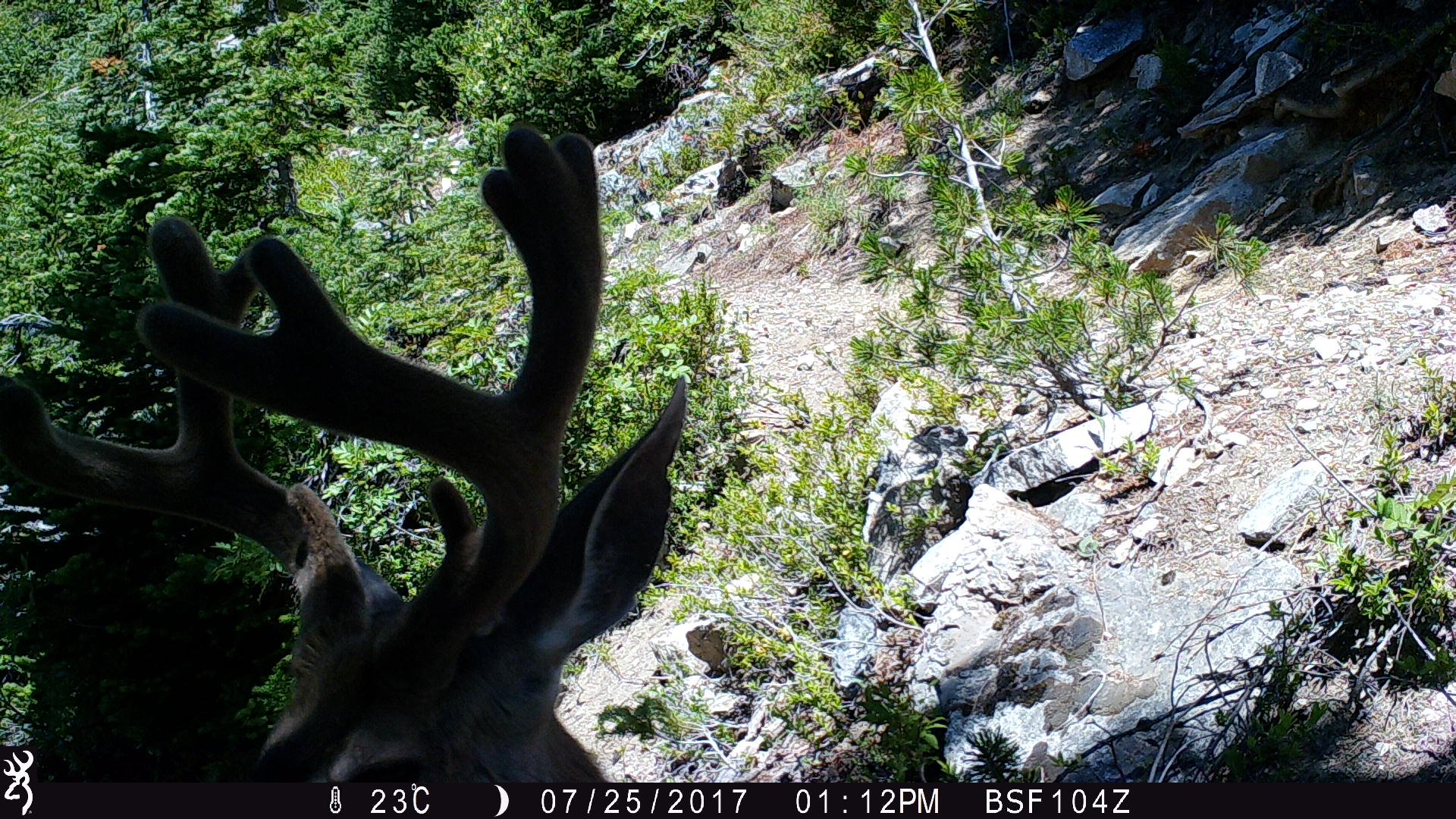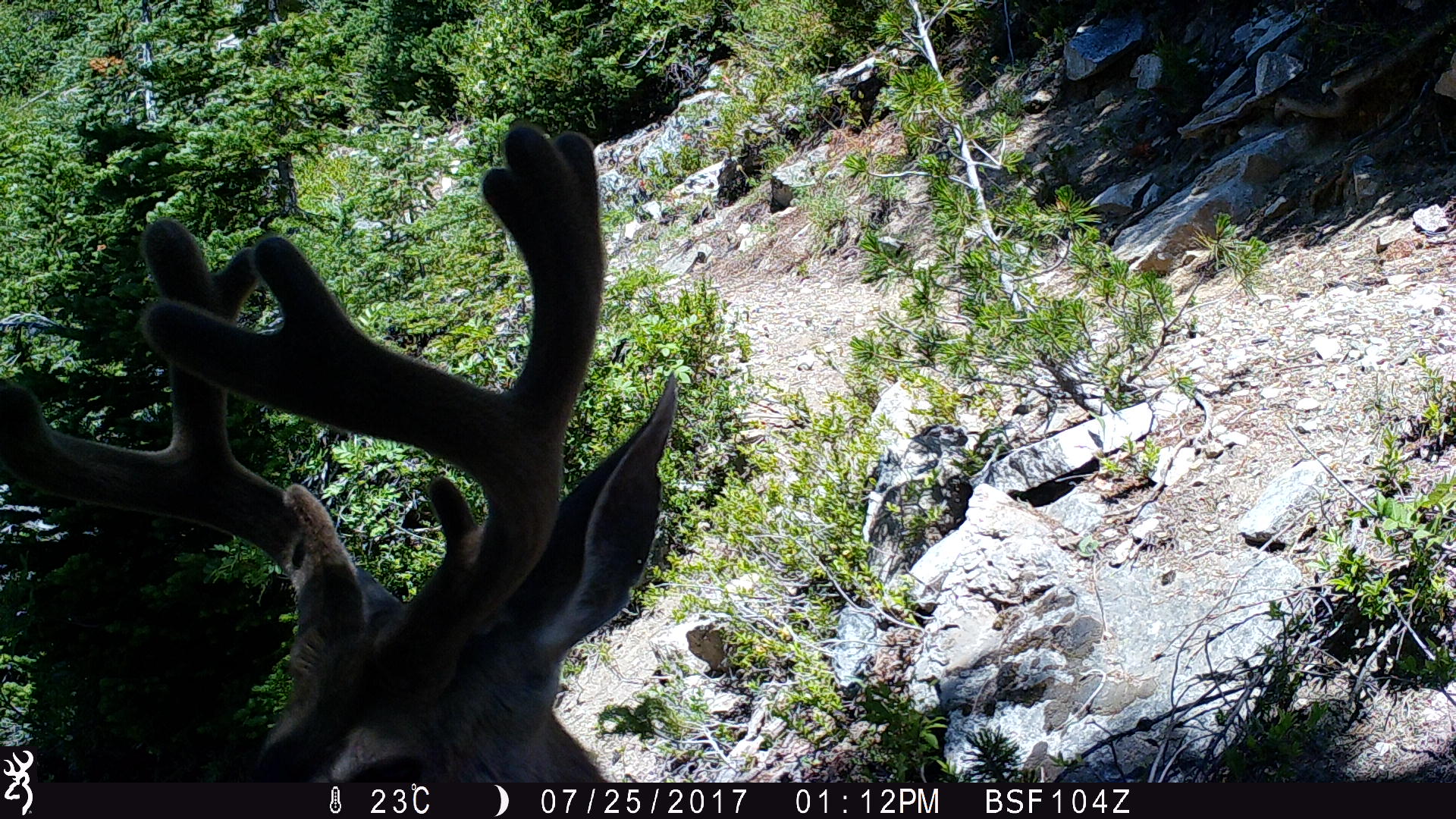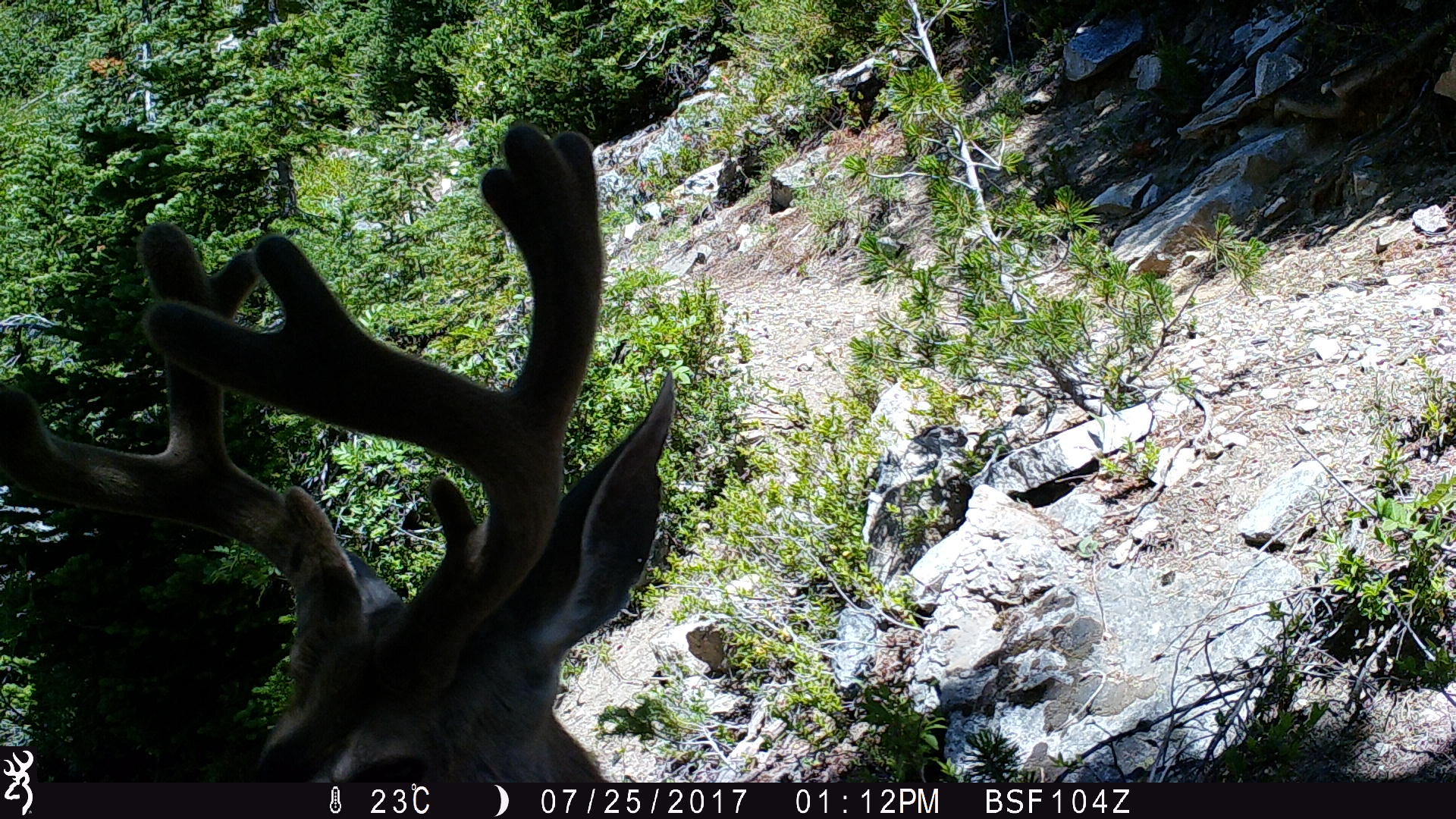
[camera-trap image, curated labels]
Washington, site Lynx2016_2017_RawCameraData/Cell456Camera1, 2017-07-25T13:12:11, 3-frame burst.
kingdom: Animalia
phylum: Chordata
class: Mammalia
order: Artiodactyla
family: Cervidae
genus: Odocoileus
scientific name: Odocoileus hemionus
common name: mule deer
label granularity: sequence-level